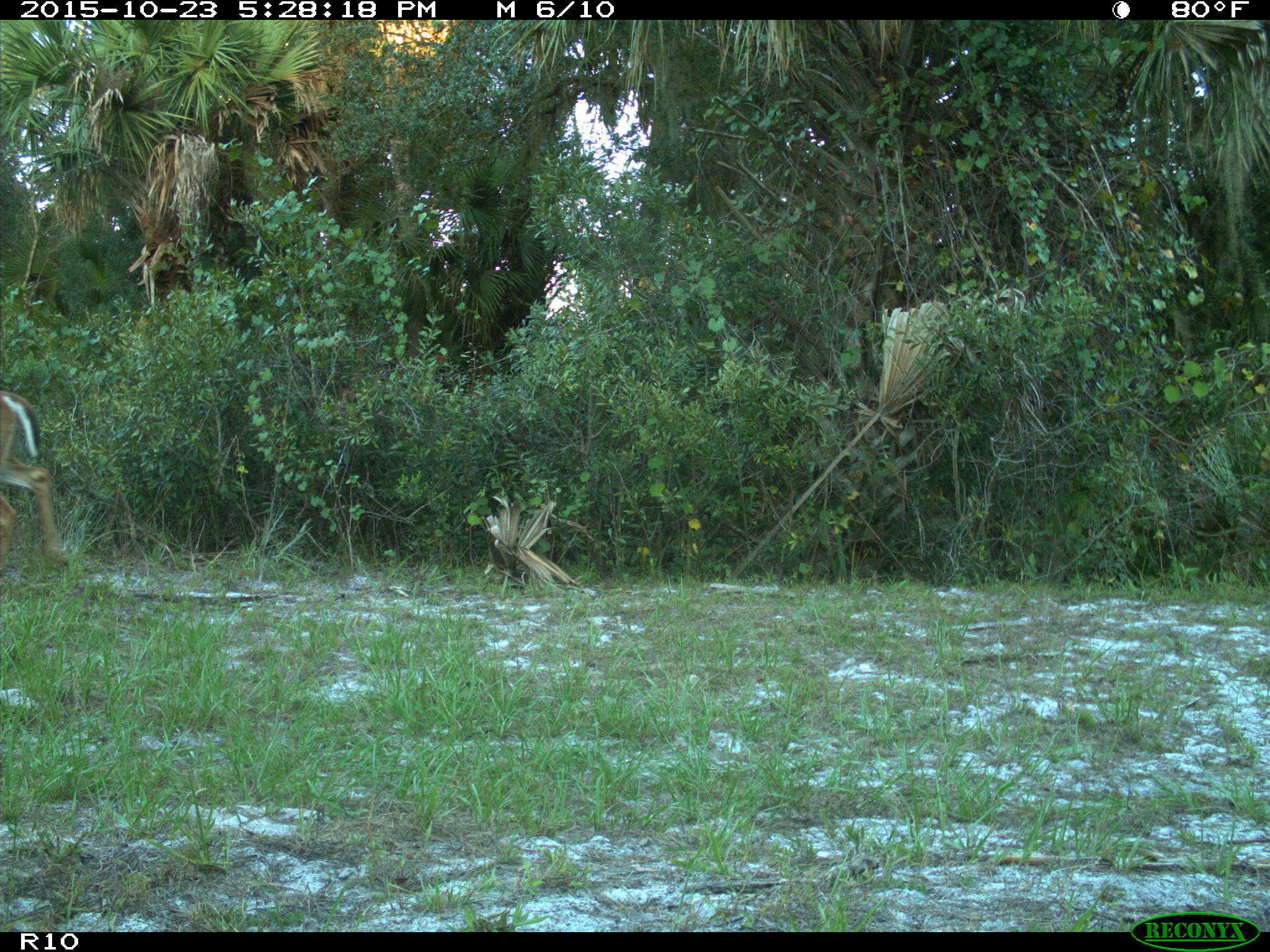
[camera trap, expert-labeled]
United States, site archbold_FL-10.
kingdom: Animalia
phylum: Chordata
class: Mammalia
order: Artiodactyla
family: Cervidae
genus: Odocoileus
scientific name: Odocoileus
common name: deer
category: unidentified deer